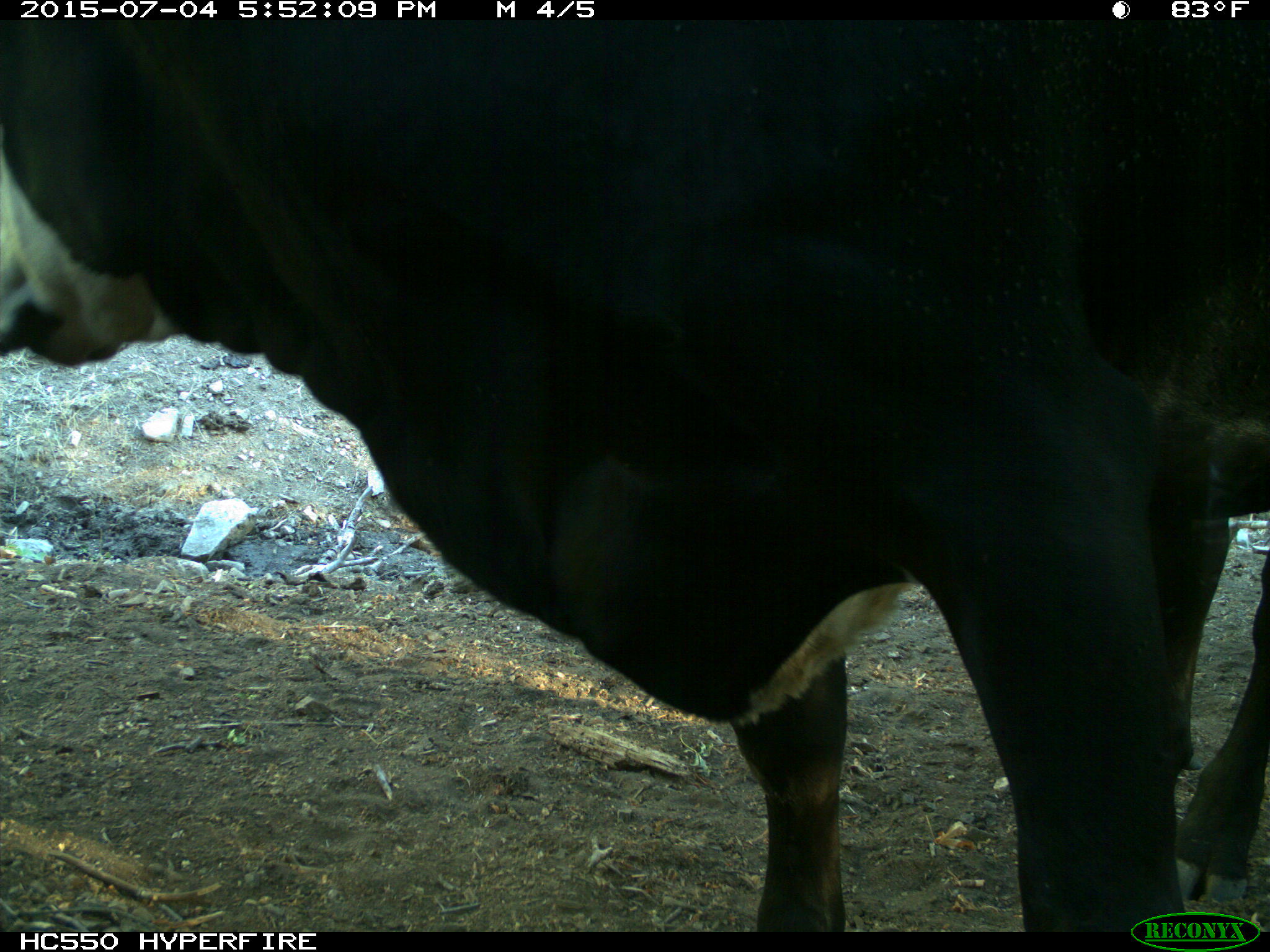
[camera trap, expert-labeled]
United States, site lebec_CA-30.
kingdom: Animalia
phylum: Chordata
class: Mammalia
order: Artiodactyla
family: Bovidae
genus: Bos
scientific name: Bos taurus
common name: domestic cow